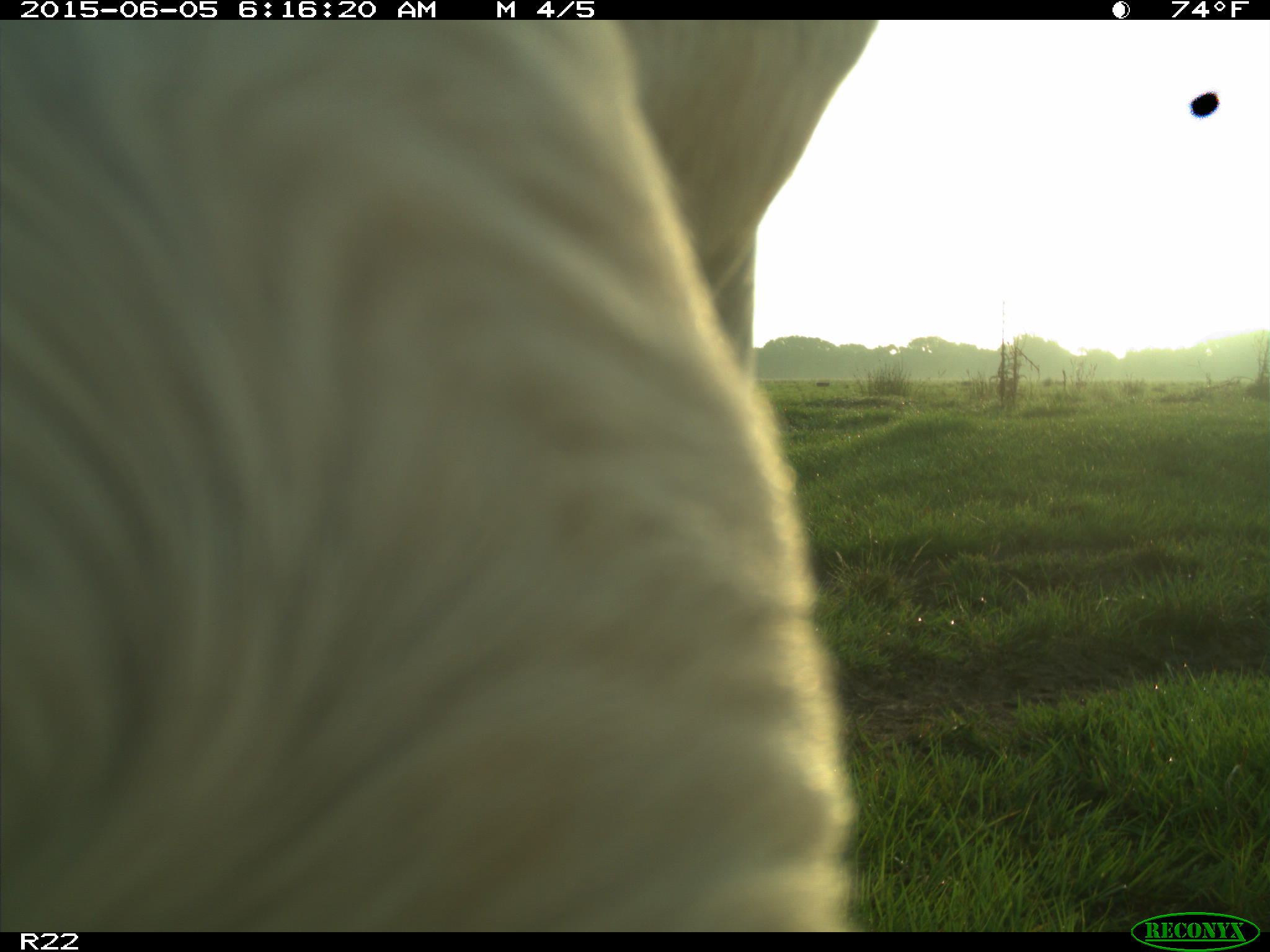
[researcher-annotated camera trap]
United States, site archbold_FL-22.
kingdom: Animalia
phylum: Chordata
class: Mammalia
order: Artiodactyla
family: Bovidae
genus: Bos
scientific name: Bos taurus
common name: domestic cow